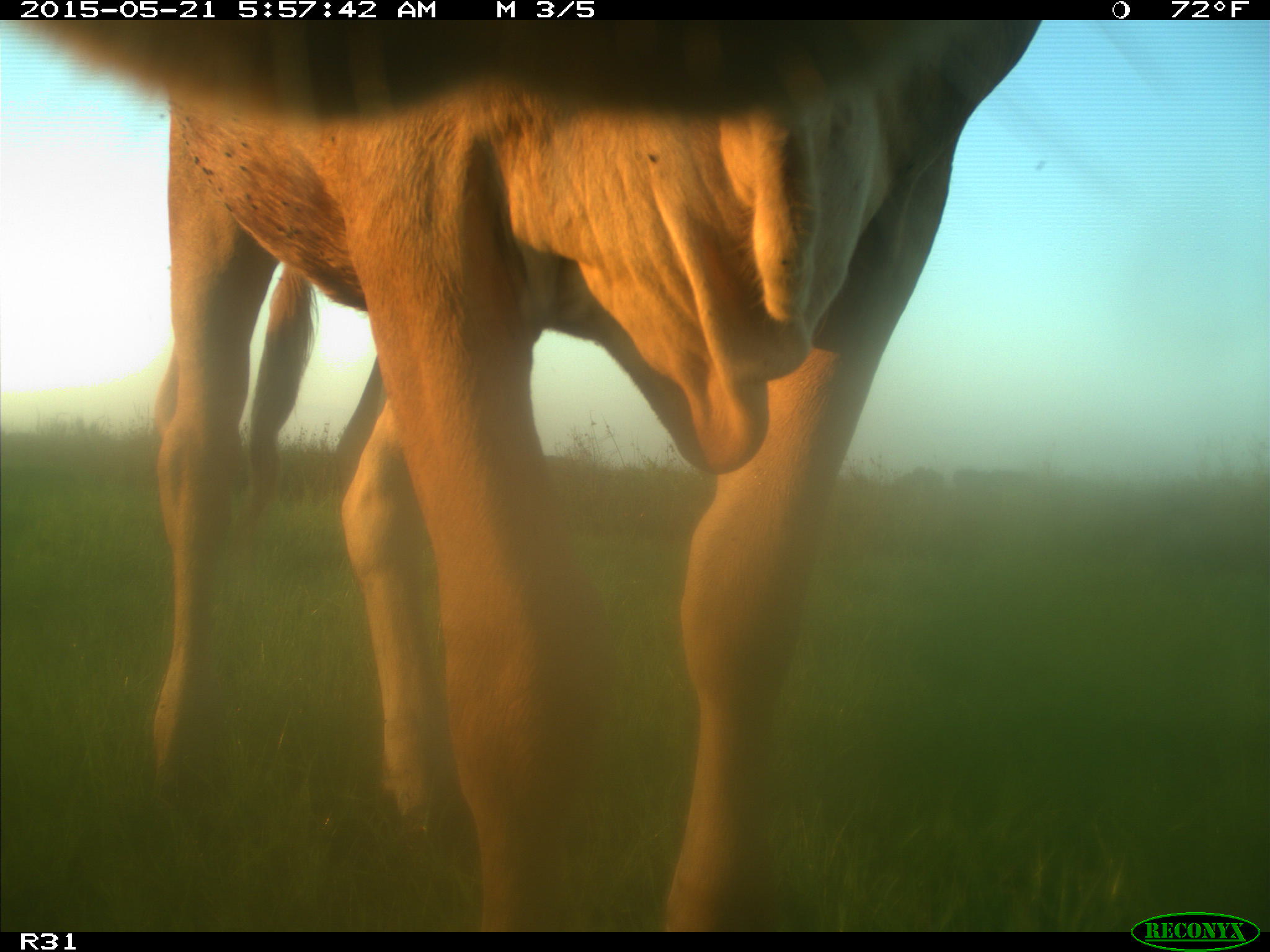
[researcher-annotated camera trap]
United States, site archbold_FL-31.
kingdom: Animalia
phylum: Chordata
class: Mammalia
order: Artiodactyla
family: Bovidae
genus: Bos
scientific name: Bos taurus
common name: domestic cow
Bos taurus (domestic cow).